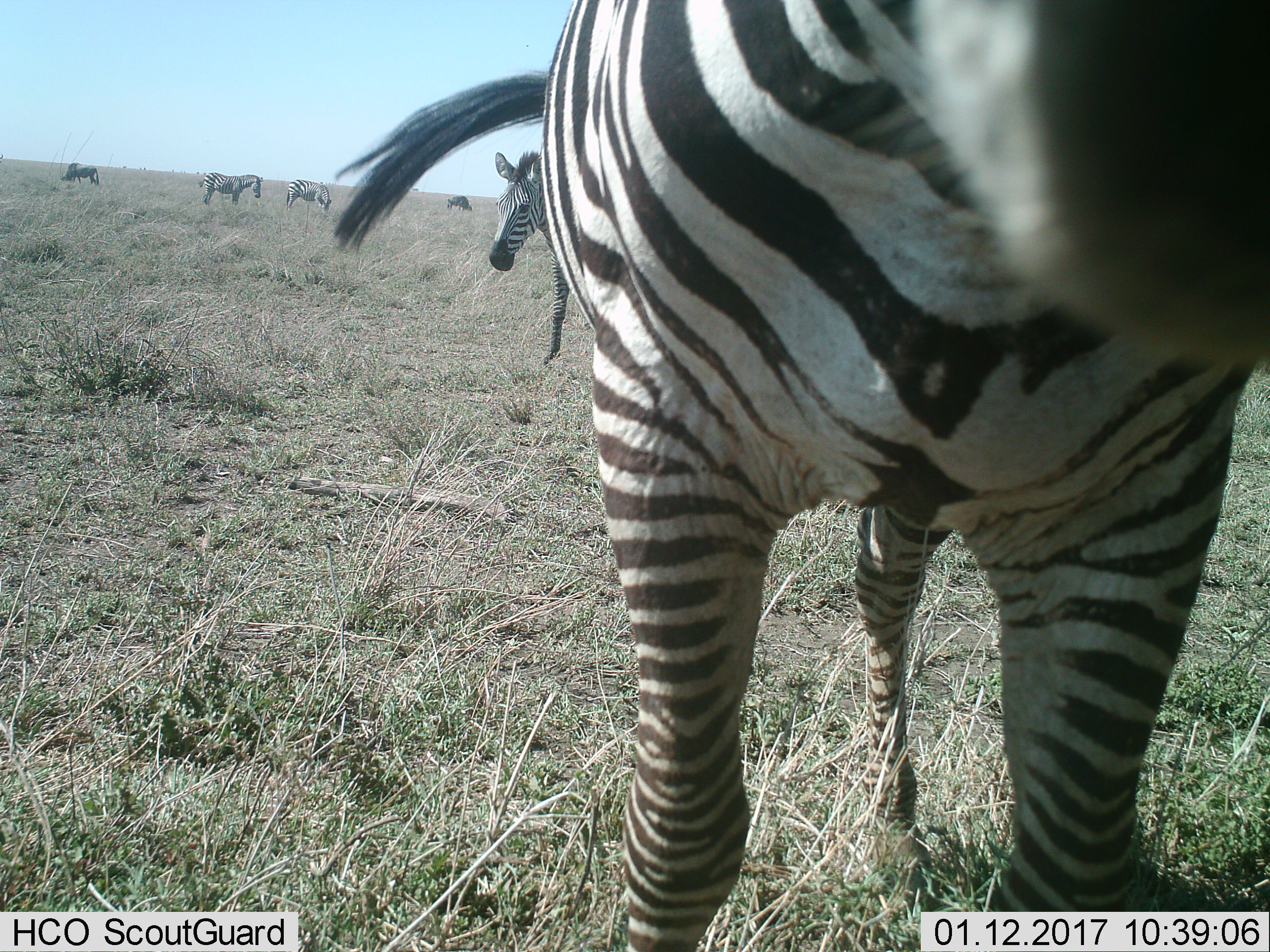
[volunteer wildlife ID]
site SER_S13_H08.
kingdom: Animalia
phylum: Chordata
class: Mammalia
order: Artiodactyla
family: Bovidae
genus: Connochaetes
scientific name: Connochaetes taurinus taurinus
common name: blue wildebeest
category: wildebeestblue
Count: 2.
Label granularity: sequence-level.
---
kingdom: Animalia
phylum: Chordata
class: Mammalia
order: Perissodactyla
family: Equidae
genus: Equus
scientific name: Equus quagga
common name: plains zebra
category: zebraplains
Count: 4.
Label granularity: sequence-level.